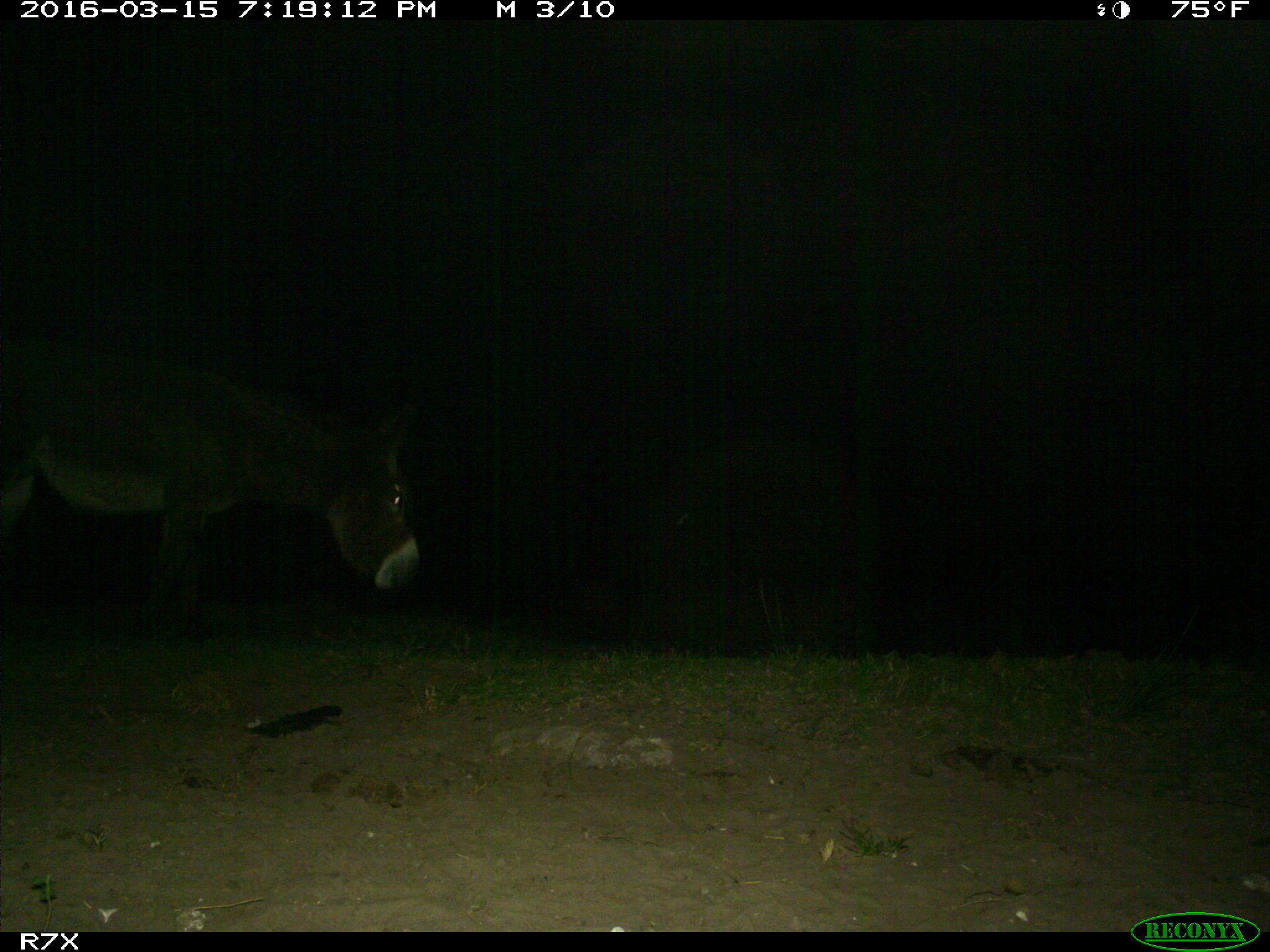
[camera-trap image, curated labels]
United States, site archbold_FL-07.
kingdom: Animalia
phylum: Chordata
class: Mammalia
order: Perissodactyla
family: Equidae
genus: Equus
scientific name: Equus africanus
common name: african wild ass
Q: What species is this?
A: Equus africanus (african wild ass).